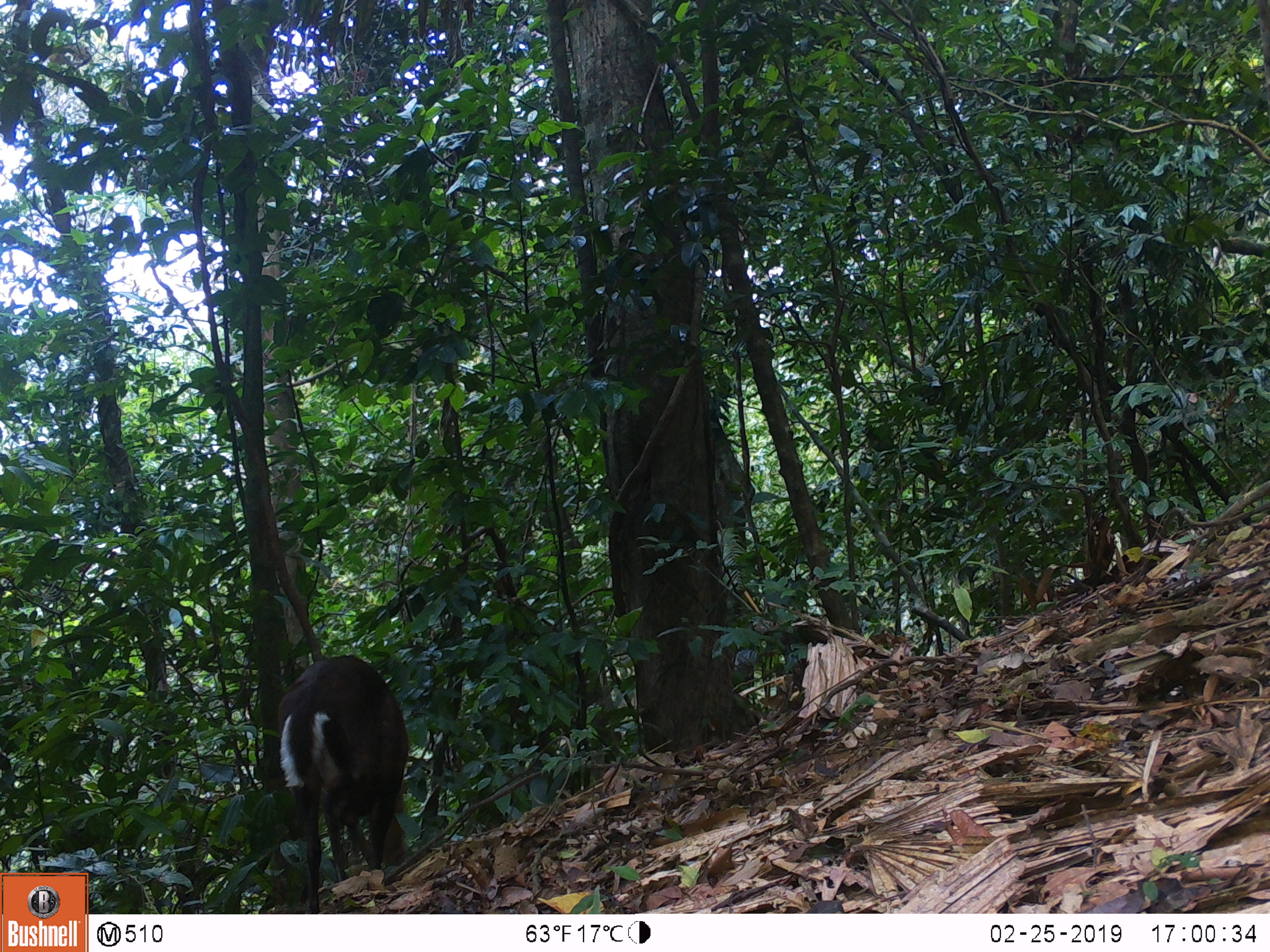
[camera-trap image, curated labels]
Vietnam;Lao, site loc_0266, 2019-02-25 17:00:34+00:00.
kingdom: Animalia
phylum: Chordata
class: Mammalia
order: Artiodactyla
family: Cervidae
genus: Muntiacus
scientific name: Muntiacus rooseveltorum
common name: roosevelt's muntjac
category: roosevelts muntjac group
Roosevelts muntjac group (roosevelt's muntjac) (Muntiacus rooseveltorum). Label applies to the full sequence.